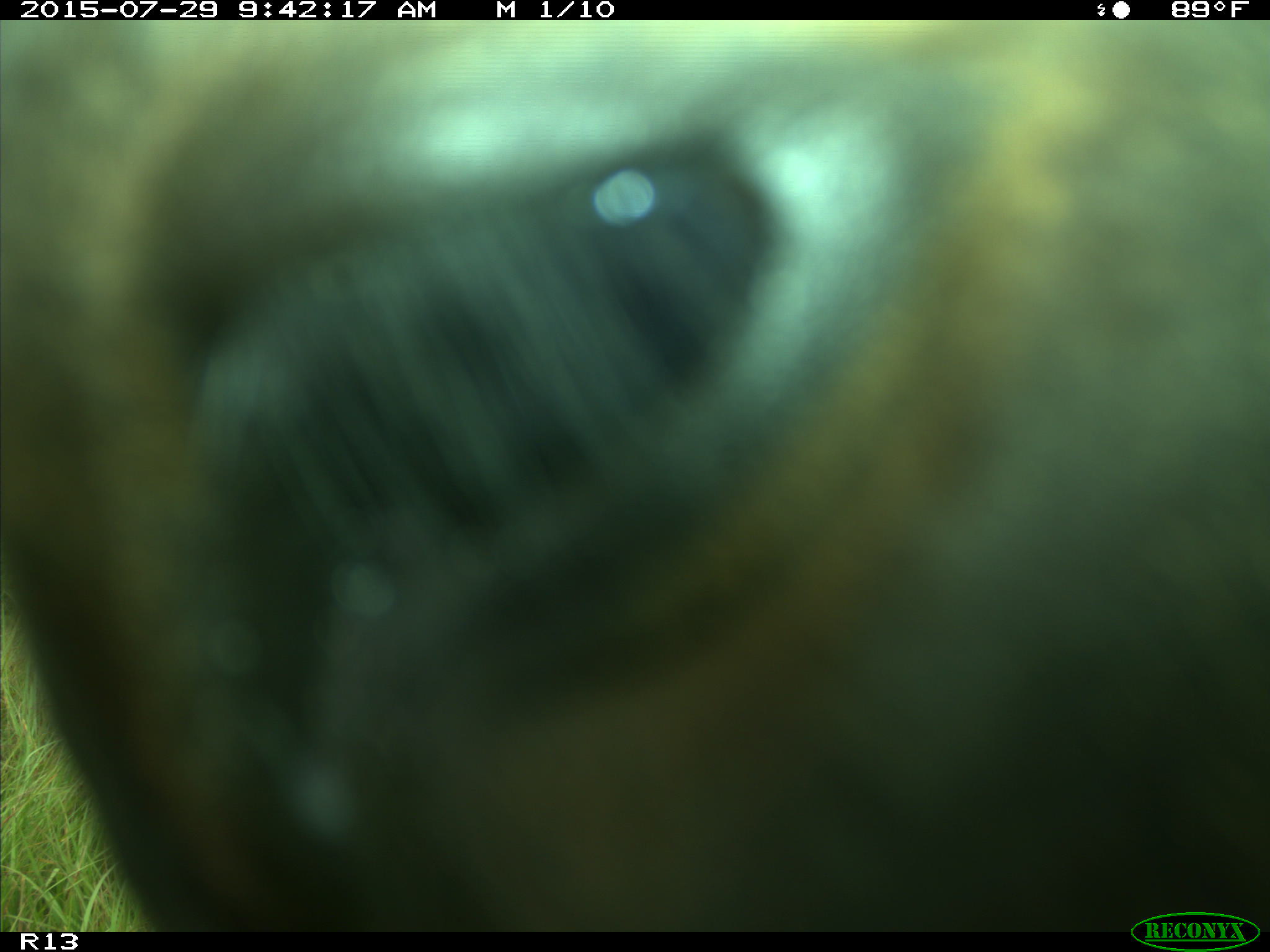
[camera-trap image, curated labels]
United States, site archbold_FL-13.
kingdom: Animalia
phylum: Chordata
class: Mammalia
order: Artiodactyla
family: Bovidae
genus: Bos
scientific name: Bos taurus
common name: domestic cow